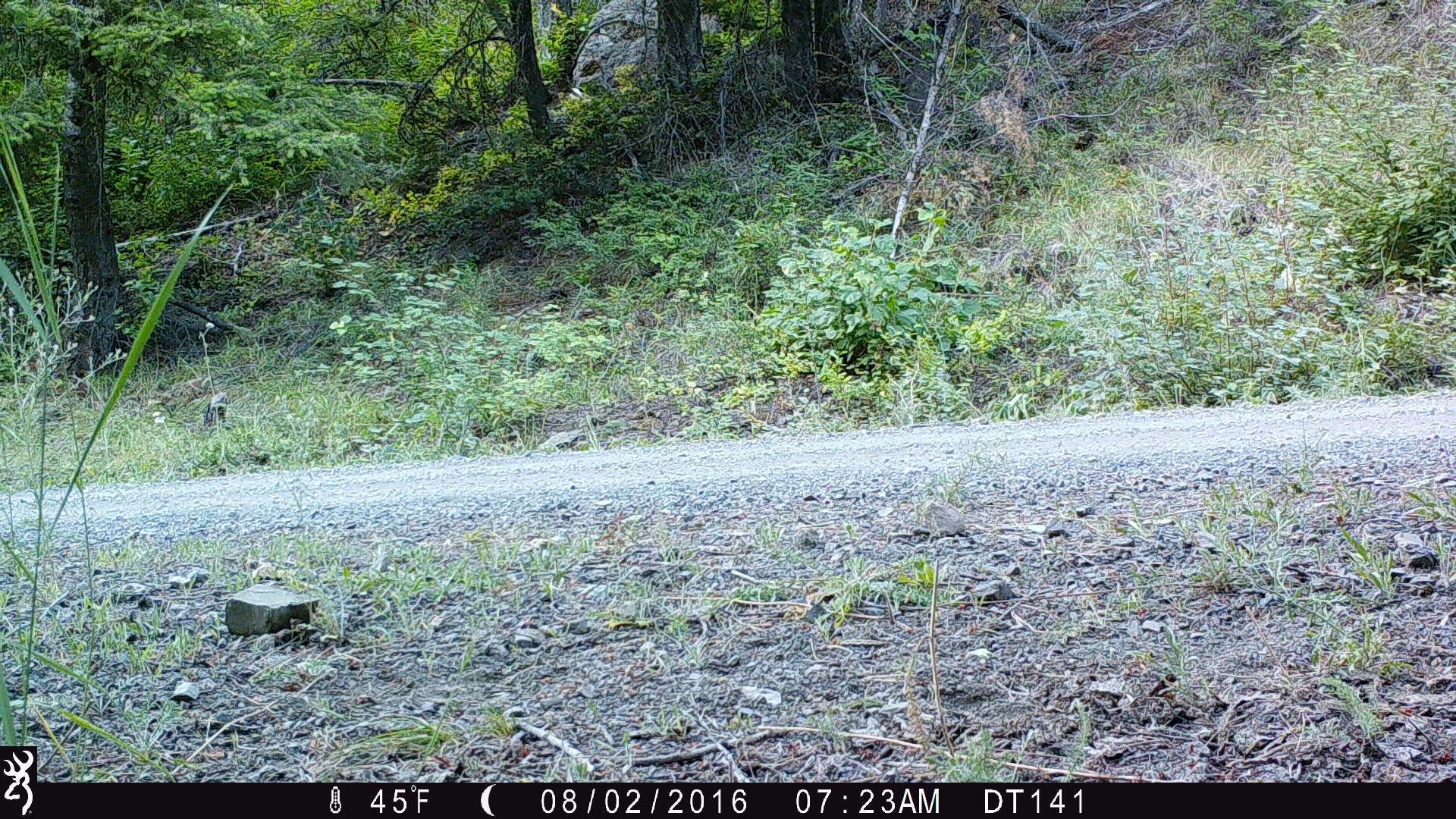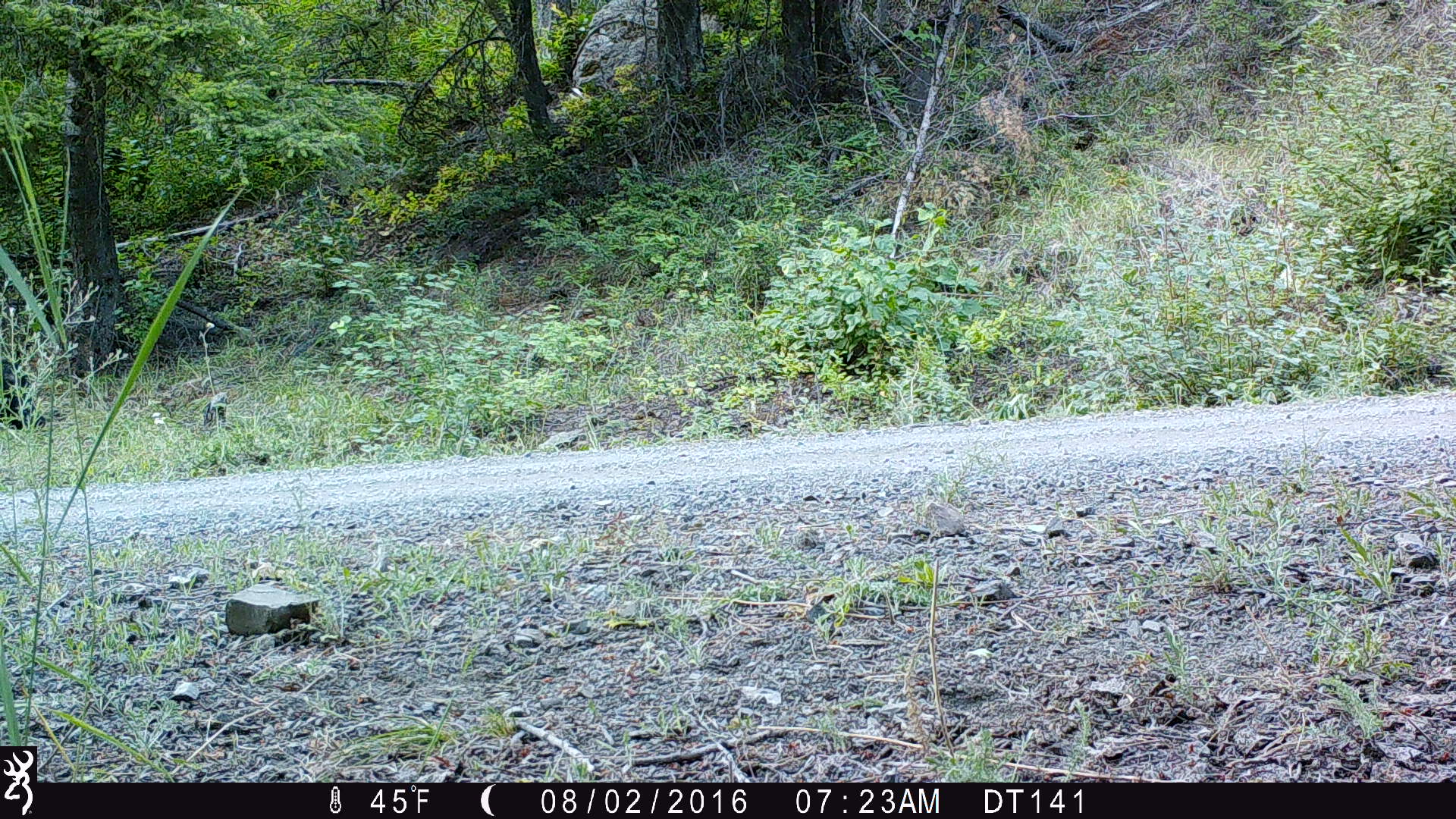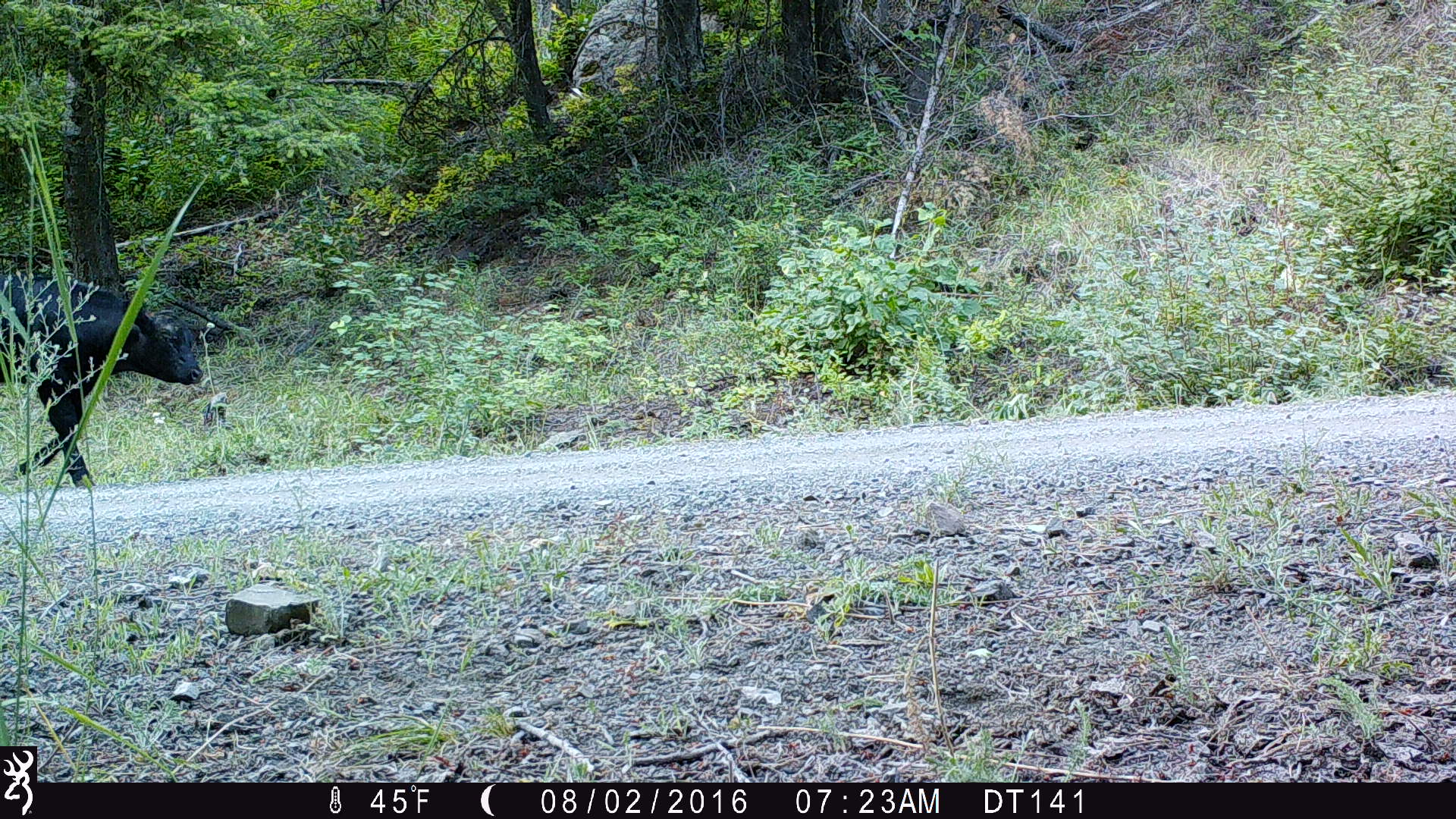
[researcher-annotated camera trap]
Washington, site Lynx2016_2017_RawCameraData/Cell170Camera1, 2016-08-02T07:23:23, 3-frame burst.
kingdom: Animalia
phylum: Chordata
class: Mammalia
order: Artiodactyla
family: Bovidae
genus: Bos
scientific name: Bos taurus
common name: domestic cattle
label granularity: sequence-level